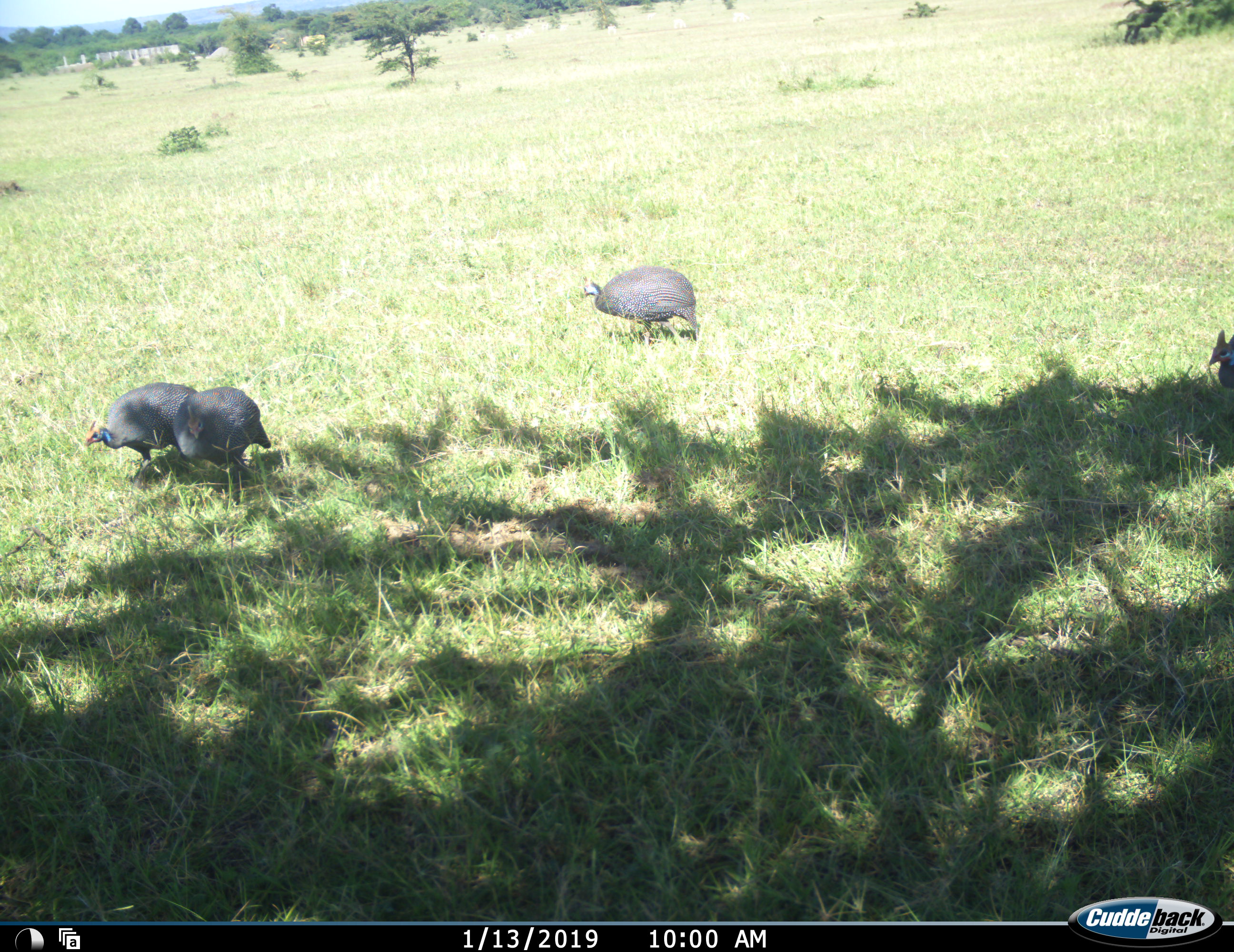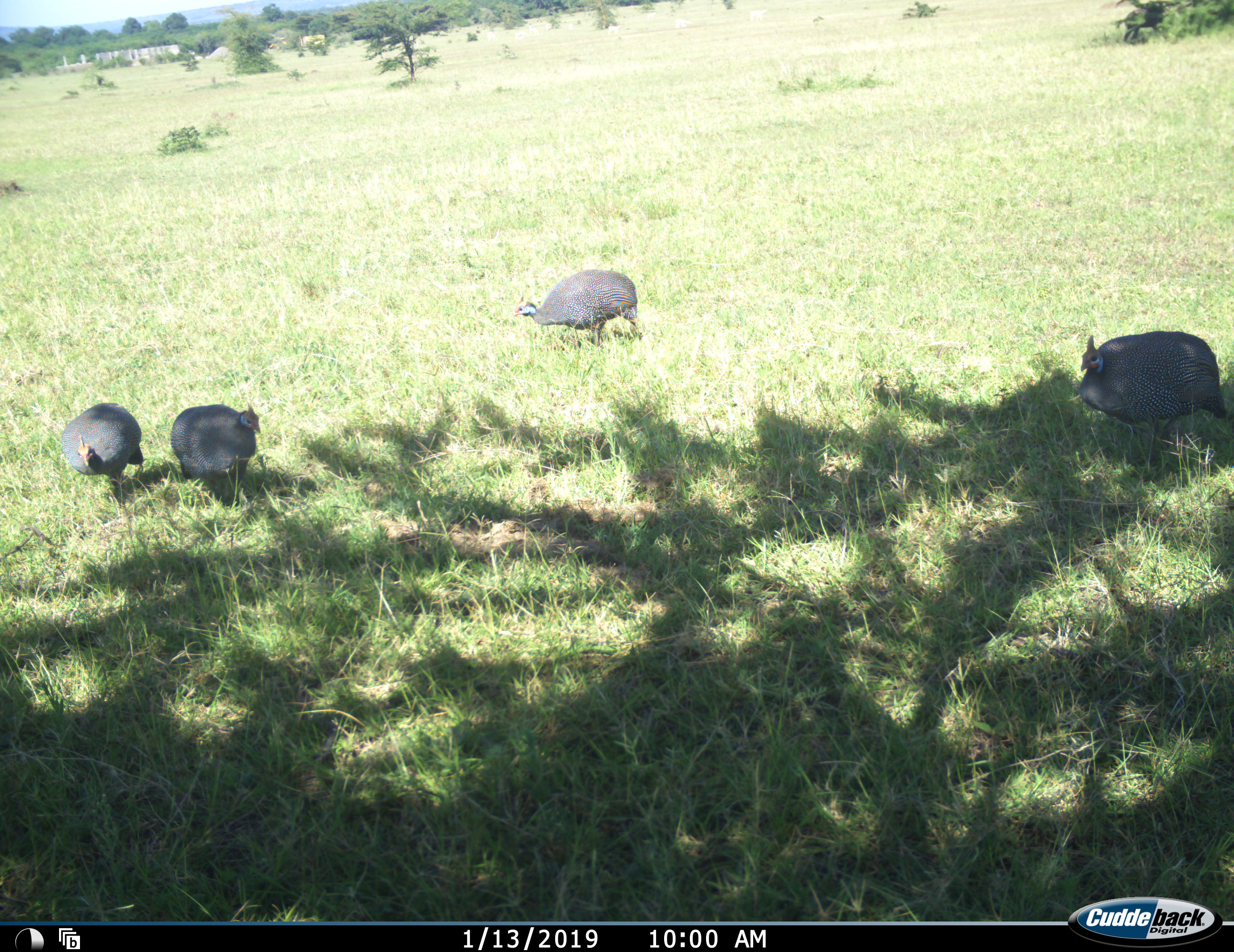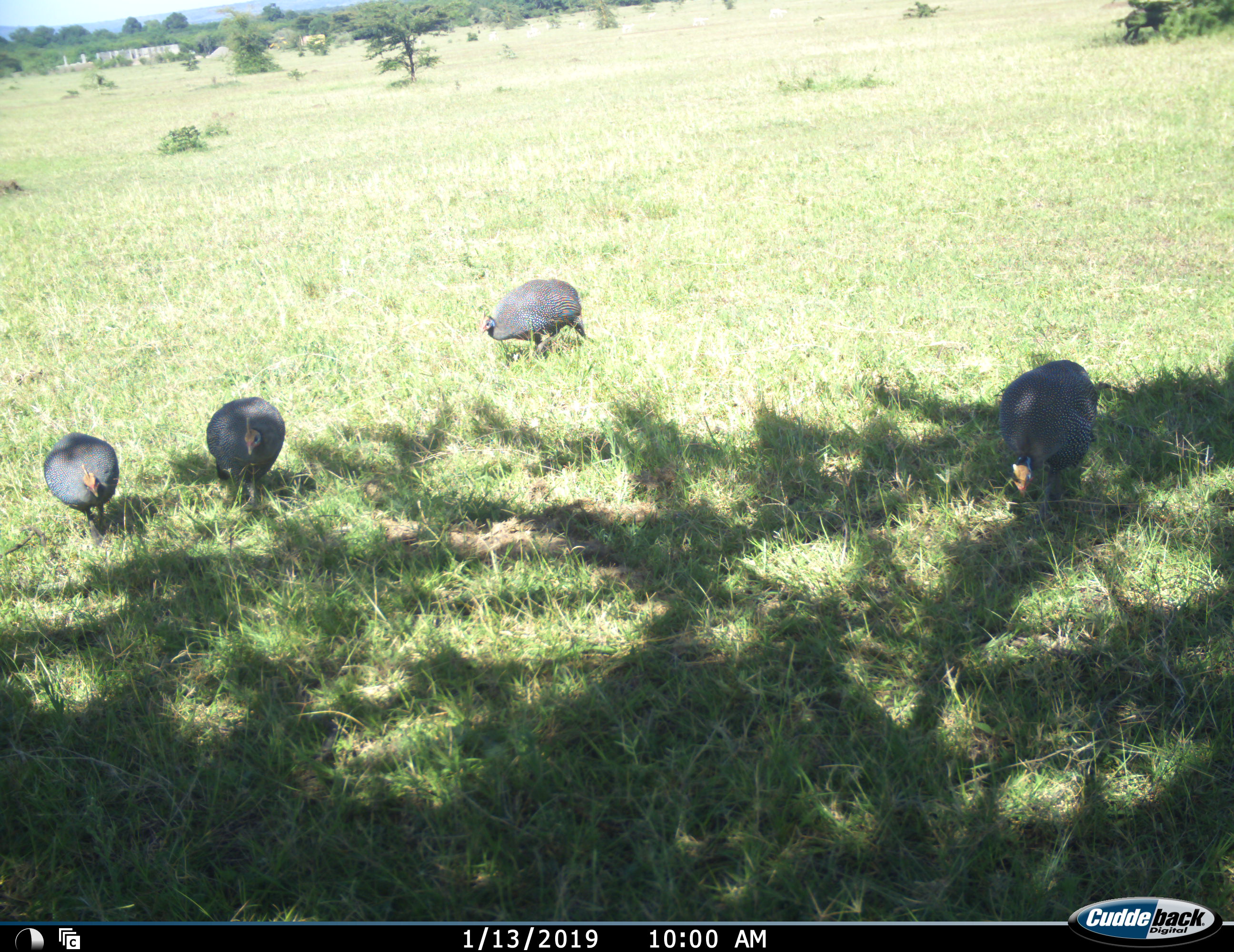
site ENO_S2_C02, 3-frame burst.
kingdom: Animalia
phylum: Chordata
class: Aves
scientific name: Aves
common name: bird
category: birdother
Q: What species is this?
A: Birdother (bird) (Aves).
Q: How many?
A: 4.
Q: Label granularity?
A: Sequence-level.